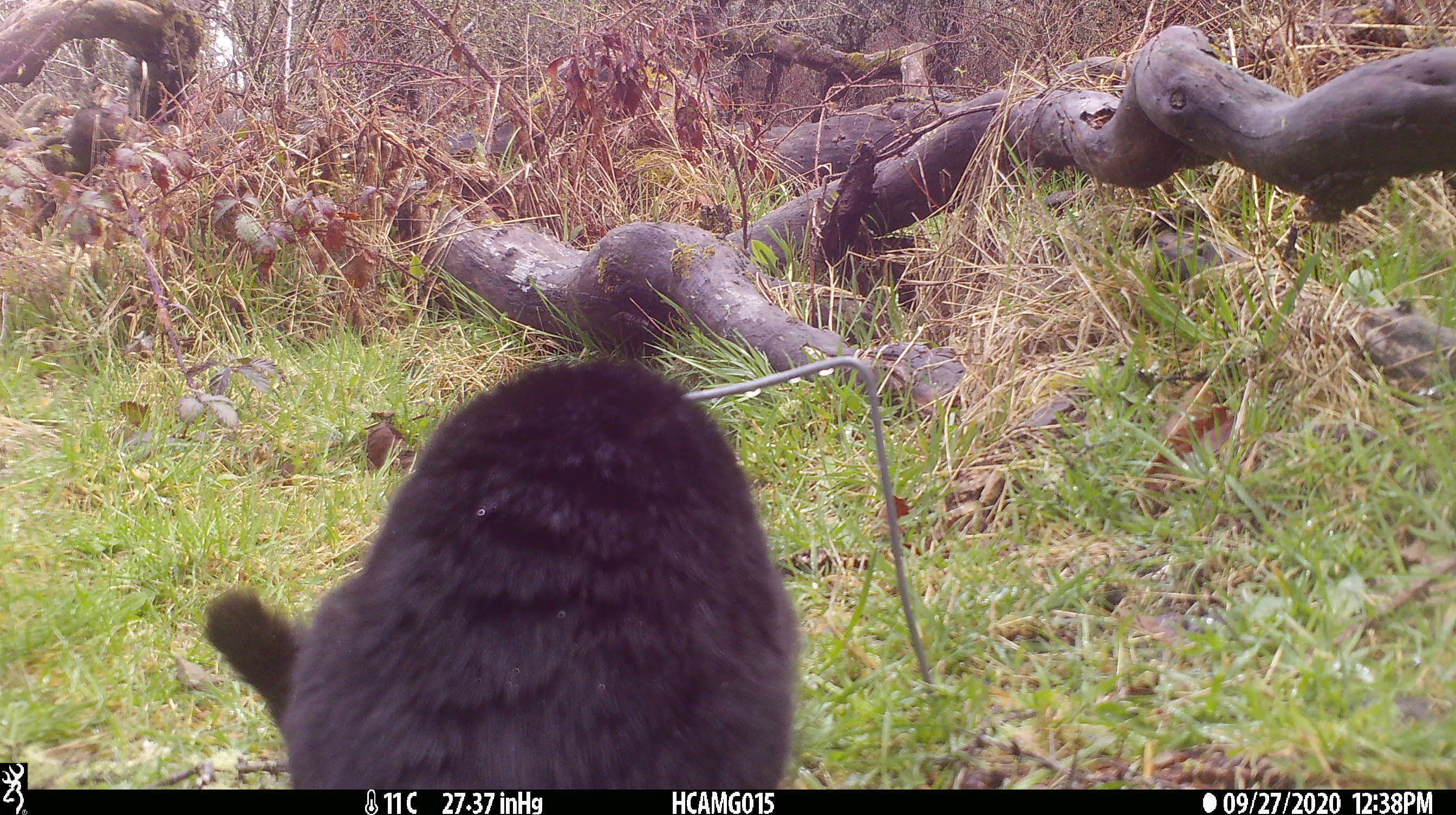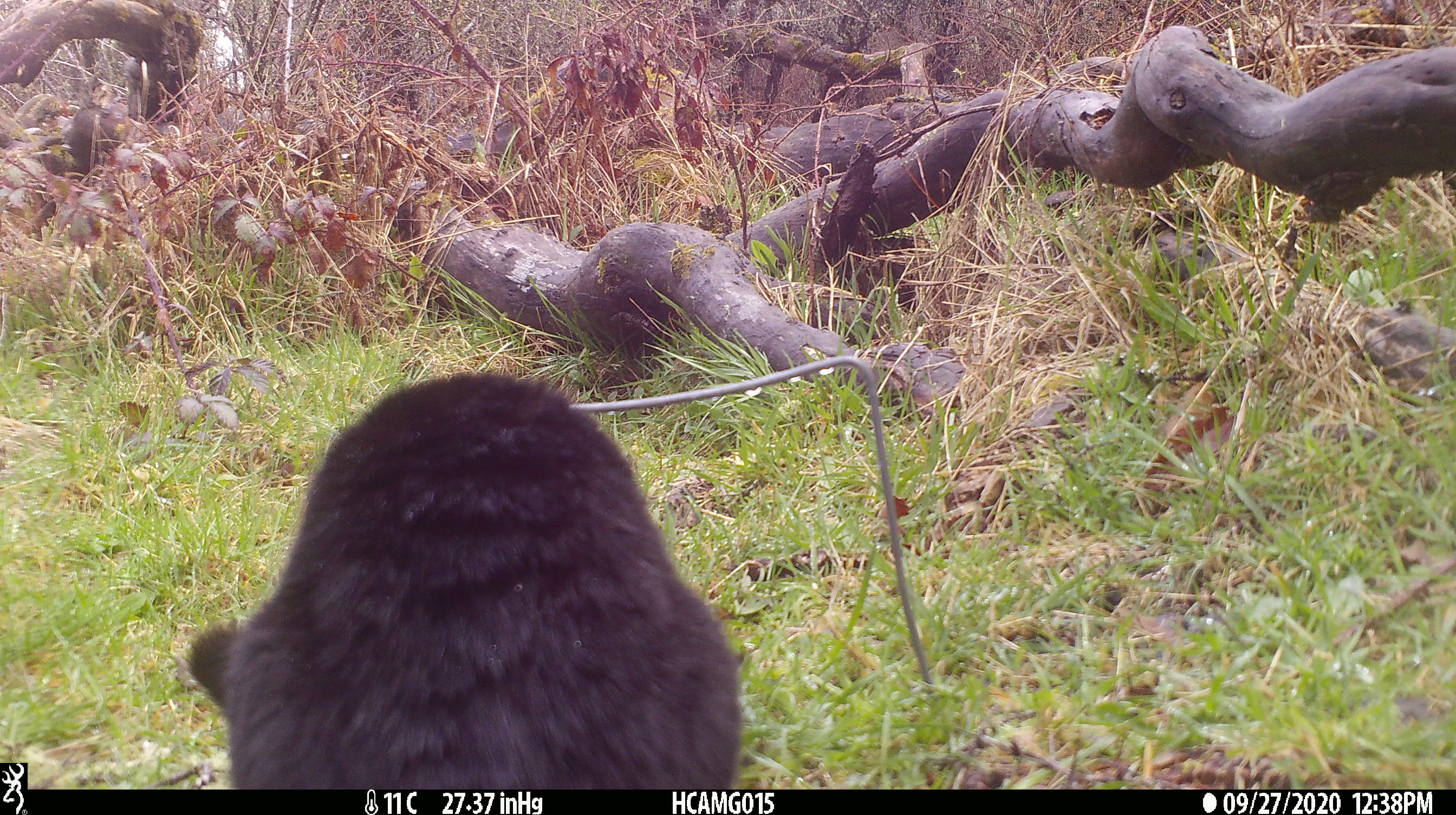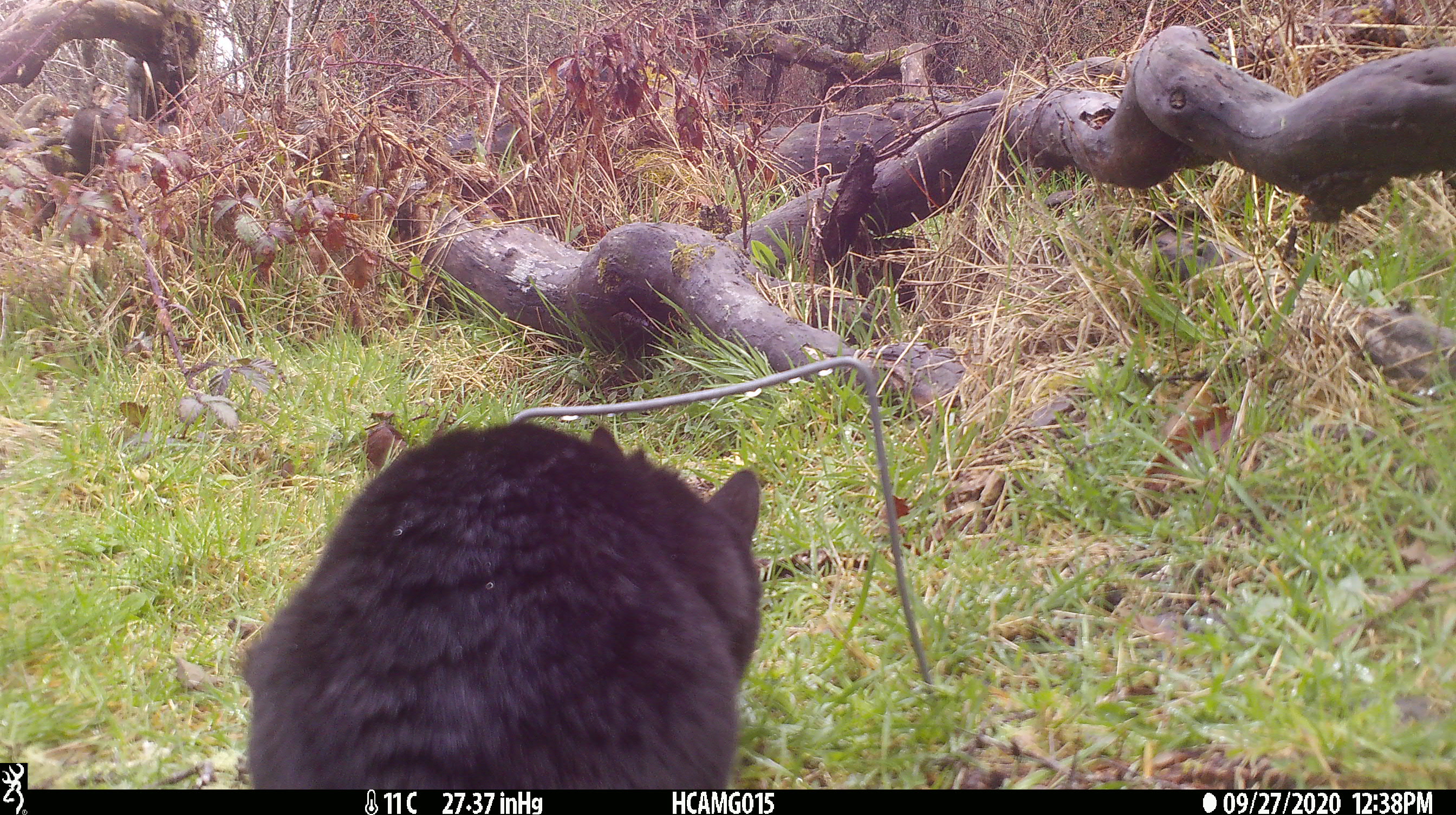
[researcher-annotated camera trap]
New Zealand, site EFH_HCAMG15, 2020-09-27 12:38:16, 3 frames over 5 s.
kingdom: Animalia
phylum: Chordata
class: Mammalia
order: Carnivora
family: Felidae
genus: Felis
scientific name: Felis catus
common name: domestic cat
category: cat